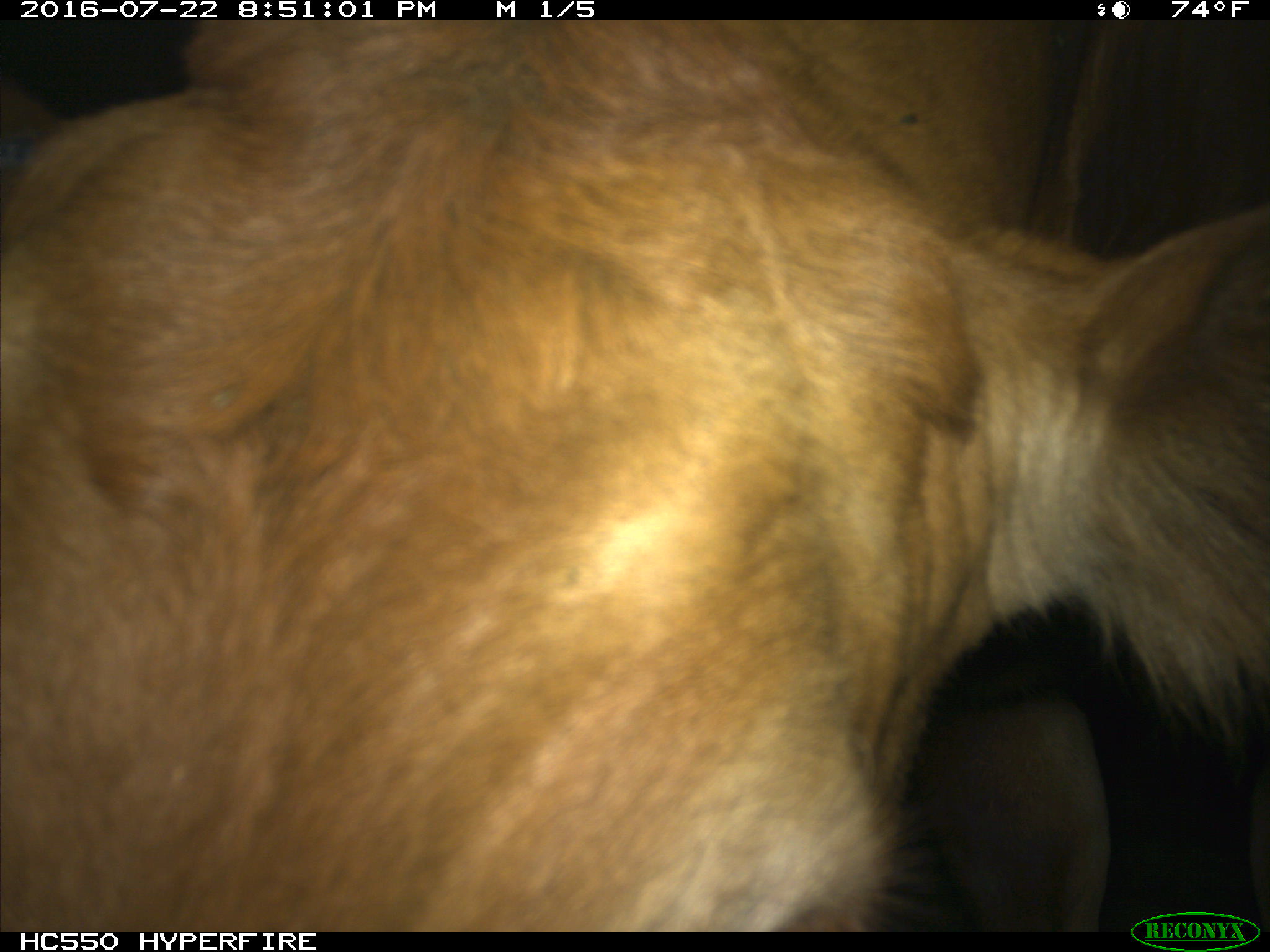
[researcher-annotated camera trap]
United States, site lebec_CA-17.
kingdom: Animalia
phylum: Chordata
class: Mammalia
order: Artiodactyla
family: Bovidae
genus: Bos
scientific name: Bos taurus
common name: domestic cow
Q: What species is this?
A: Bos taurus (domestic cow).